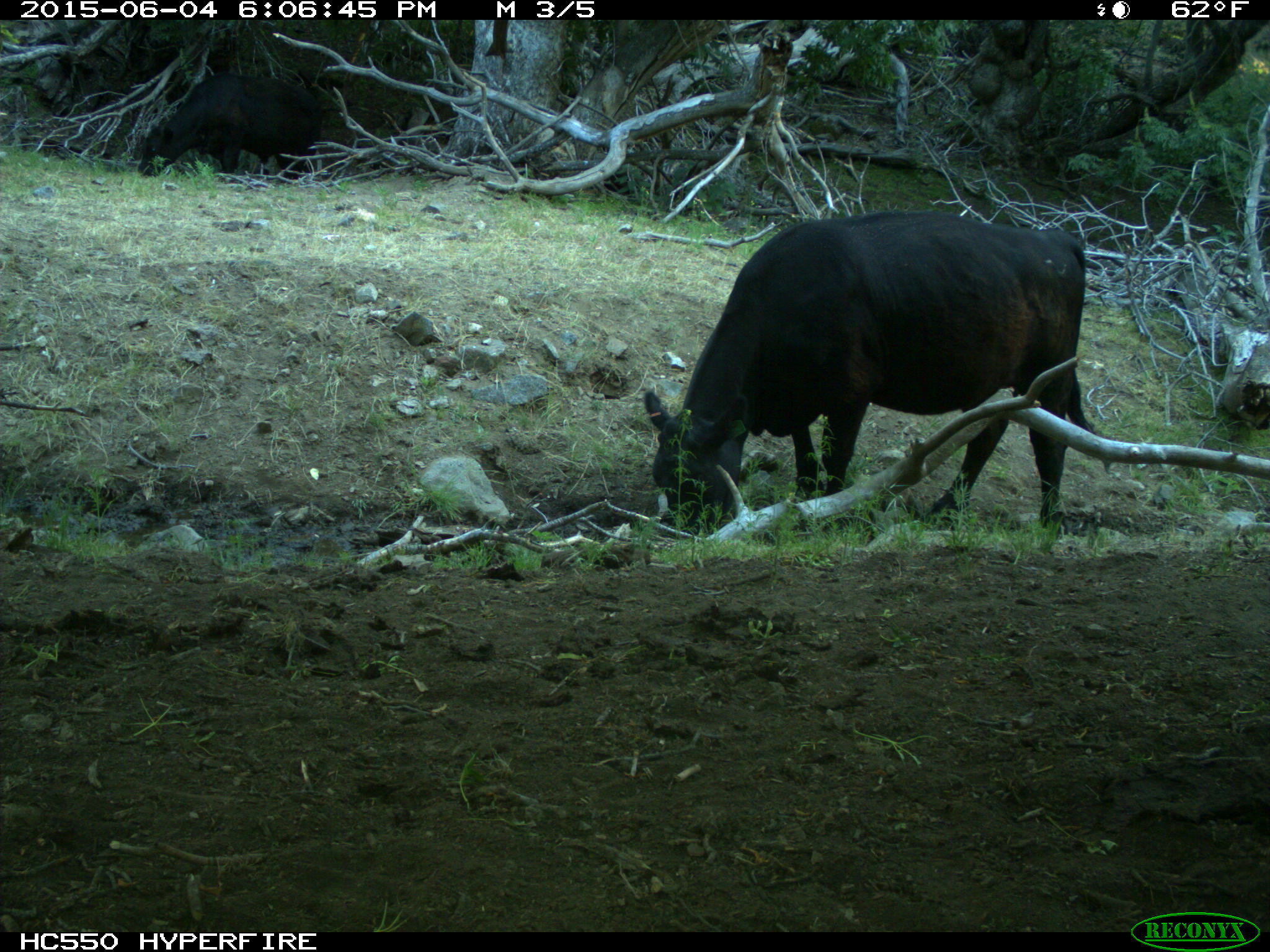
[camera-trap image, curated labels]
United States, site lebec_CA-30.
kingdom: Animalia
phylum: Chordata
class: Mammalia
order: Artiodactyla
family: Bovidae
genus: Bos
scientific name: Bos taurus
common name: domestic cow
Bos taurus (domestic cow).